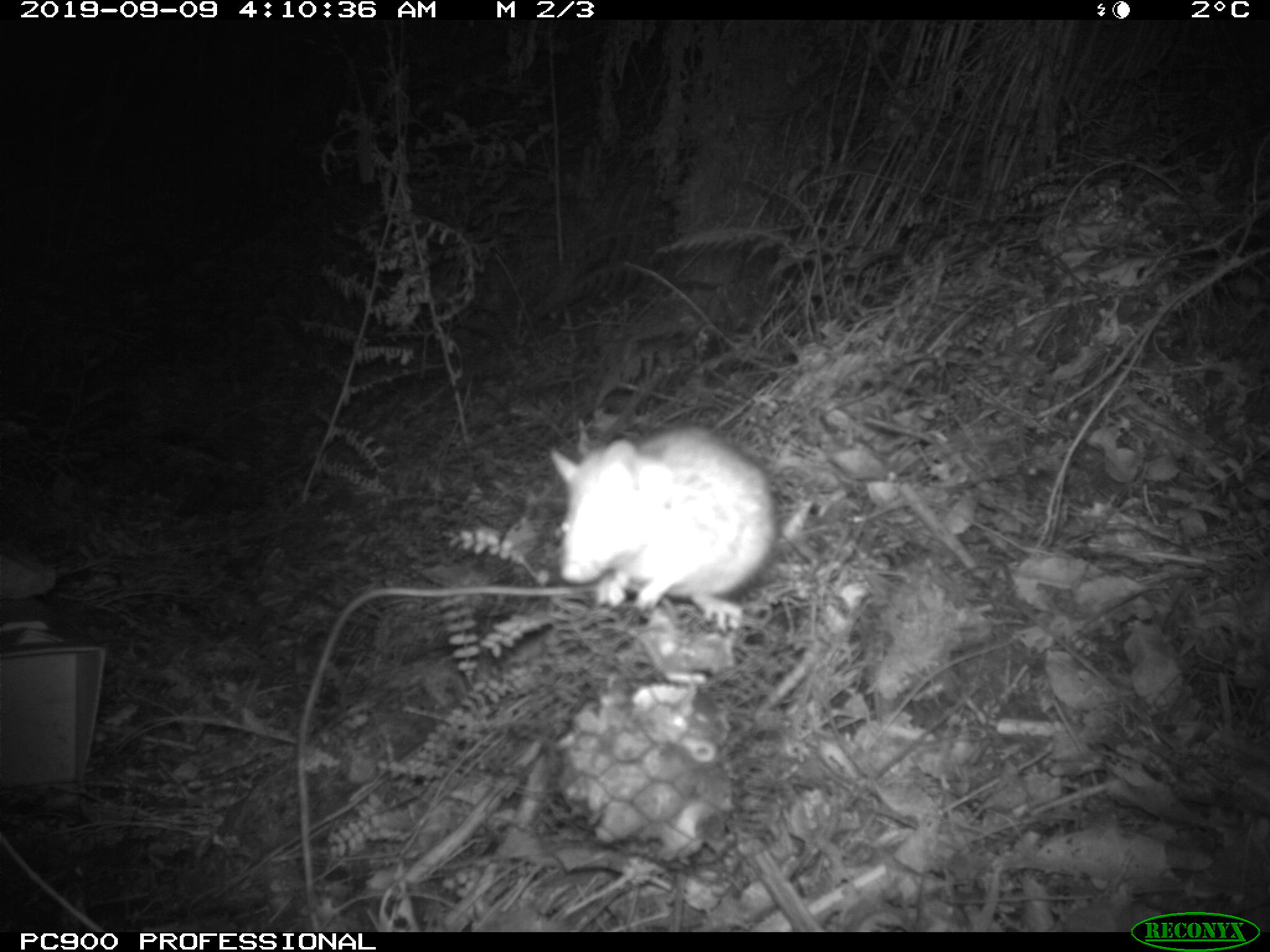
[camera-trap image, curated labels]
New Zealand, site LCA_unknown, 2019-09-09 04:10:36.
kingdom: Animalia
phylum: Chordata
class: Mammalia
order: Rodentia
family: Muridae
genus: Rattus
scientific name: Rattus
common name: rat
Rat (Rattus).